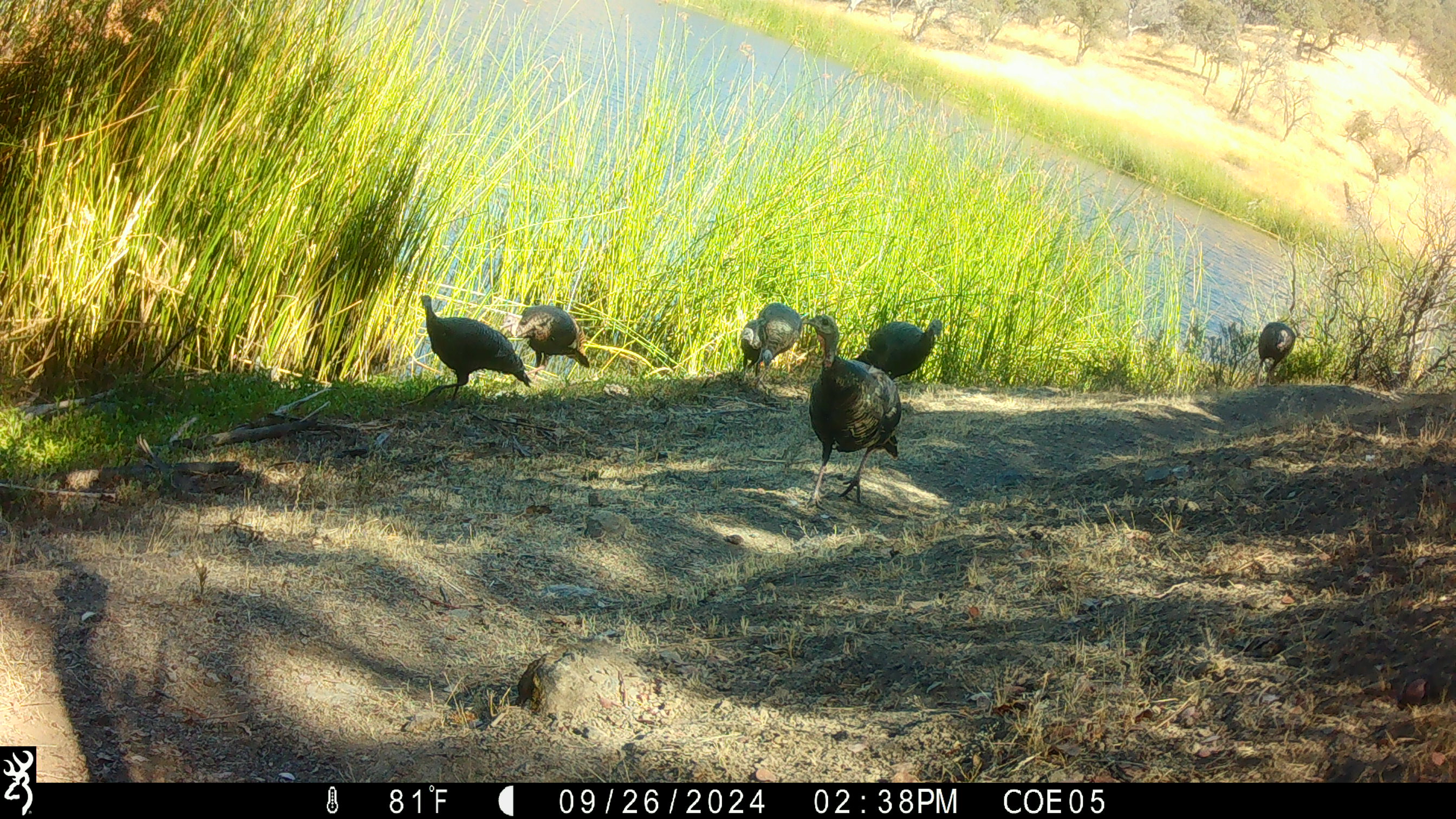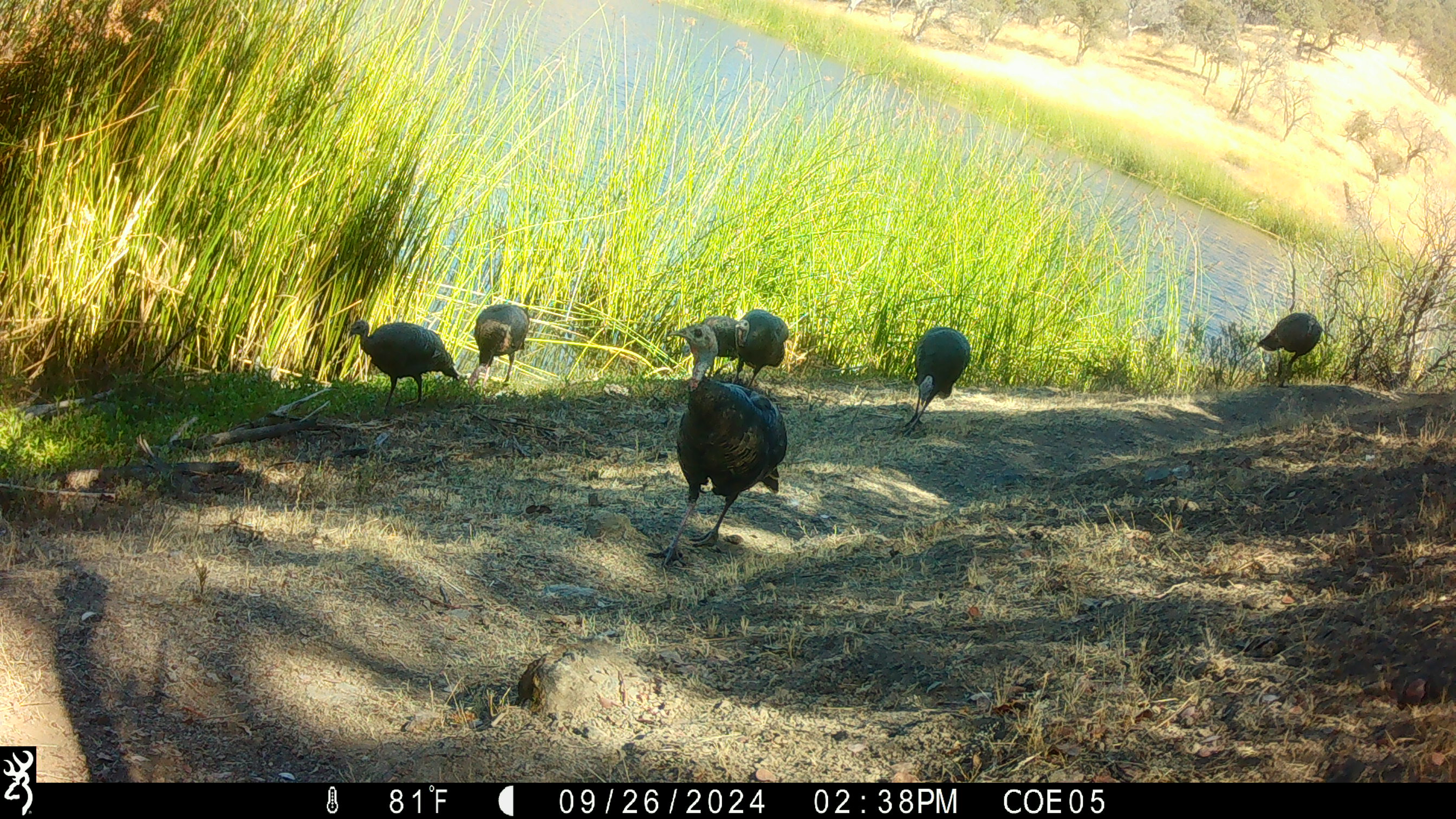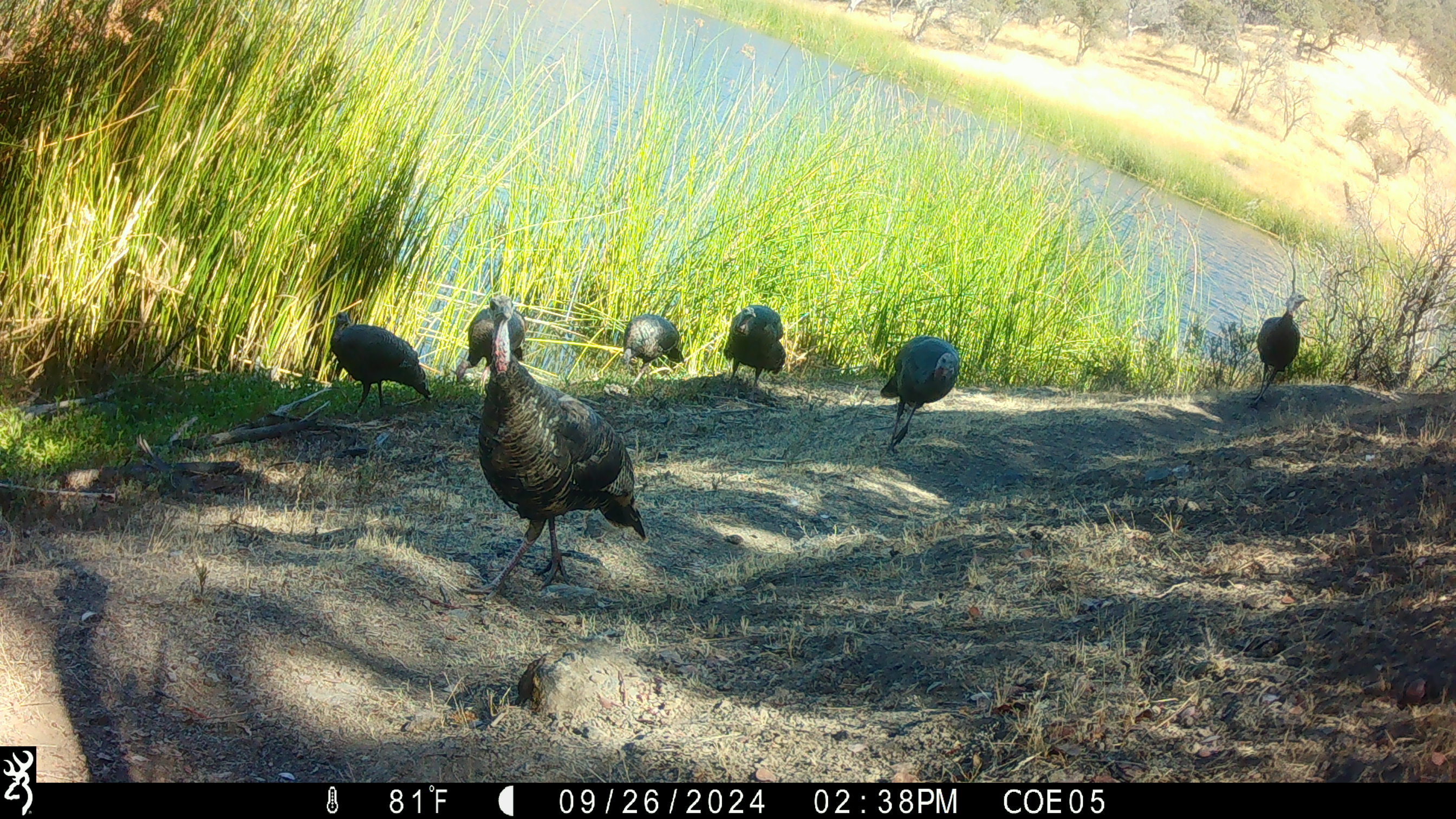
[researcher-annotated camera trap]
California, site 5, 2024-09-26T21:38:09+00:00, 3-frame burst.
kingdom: Animalia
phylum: Chordata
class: Aves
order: Galliformes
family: Phasianidae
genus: Meleagris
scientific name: Meleagris gallopavo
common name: turkey